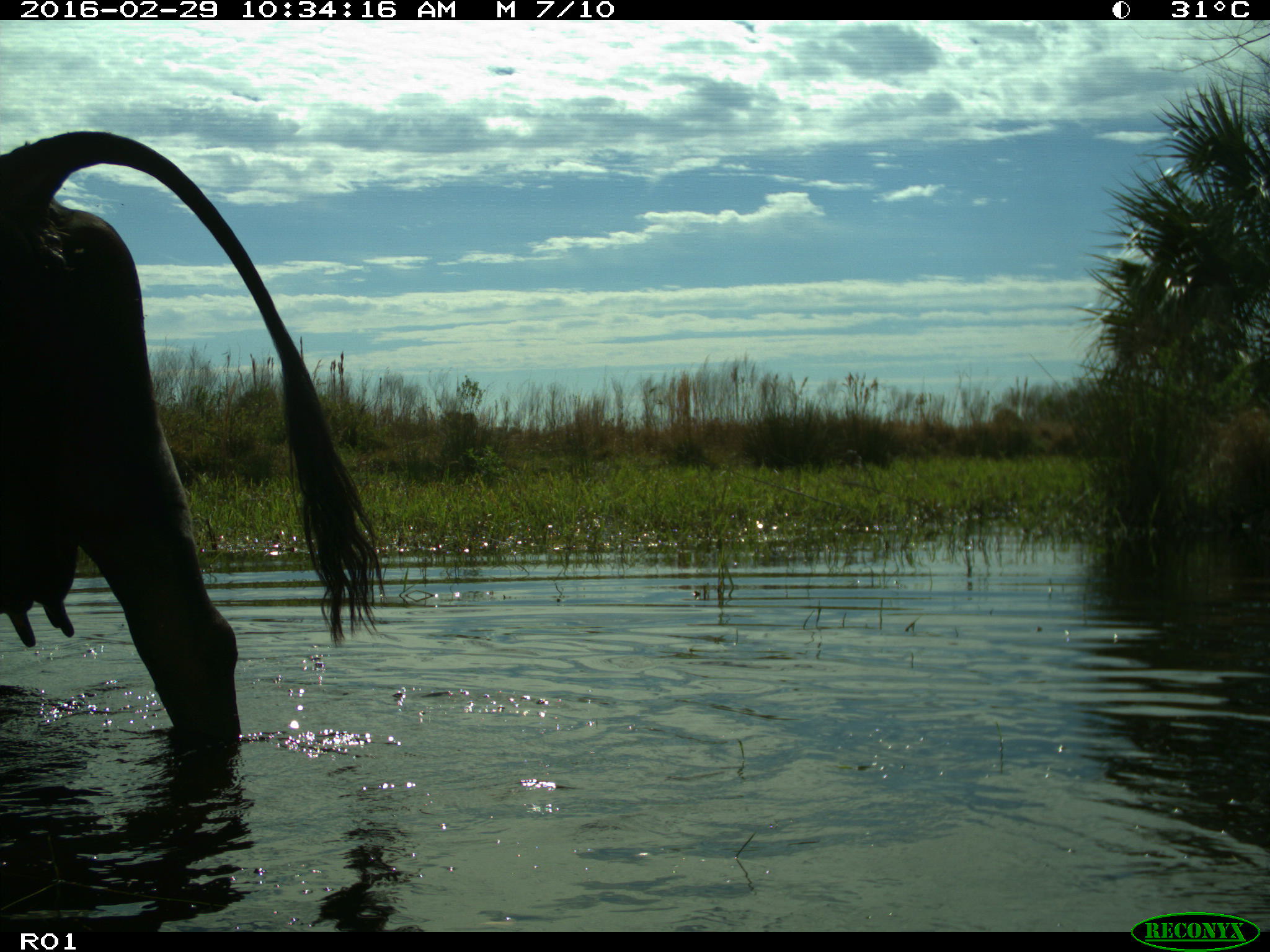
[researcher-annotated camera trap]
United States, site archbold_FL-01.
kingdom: Animalia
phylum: Chordata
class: Mammalia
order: Artiodactyla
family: Bovidae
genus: Bos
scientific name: Bos taurus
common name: domestic cow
Bos taurus (domestic cow).